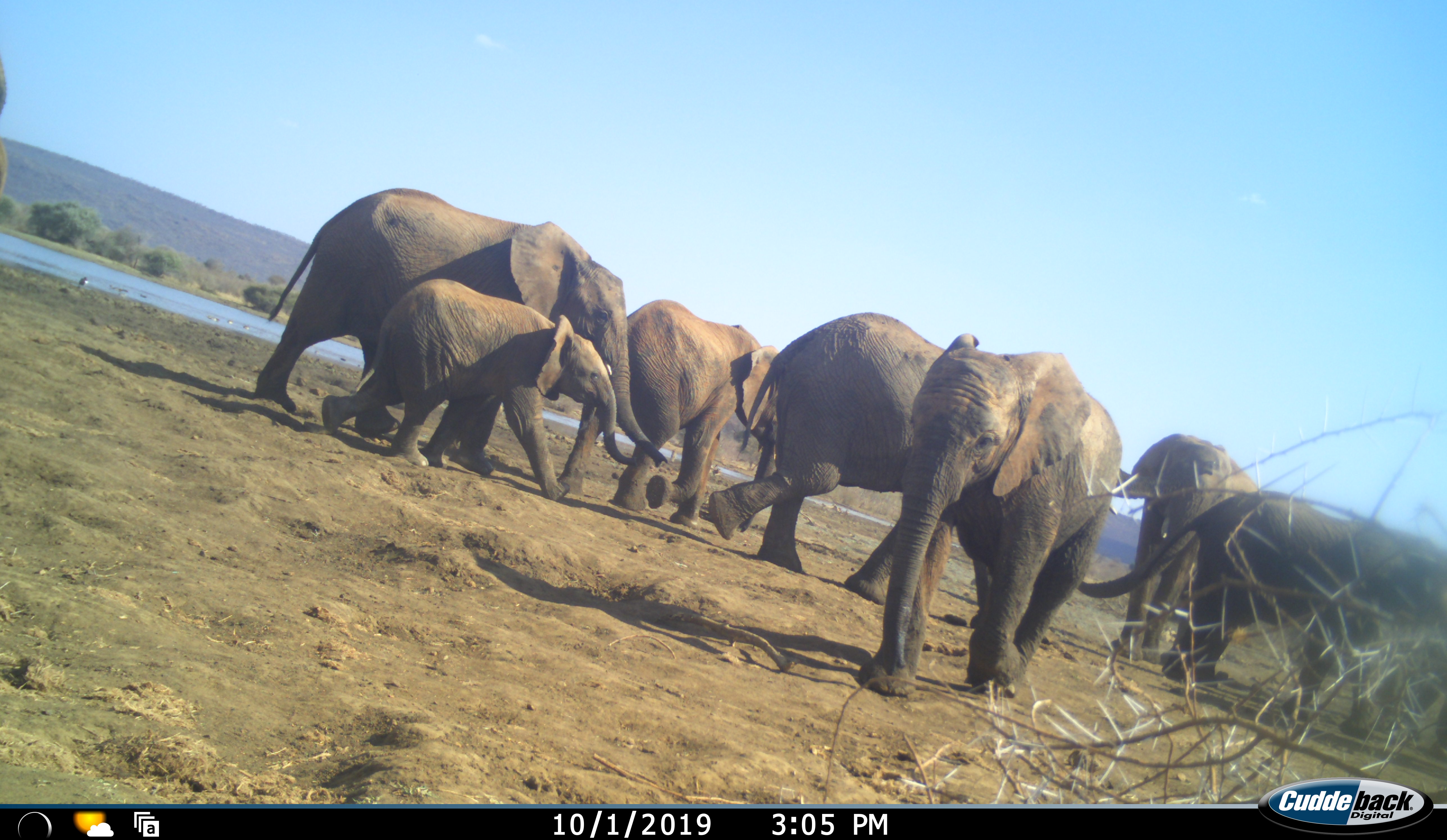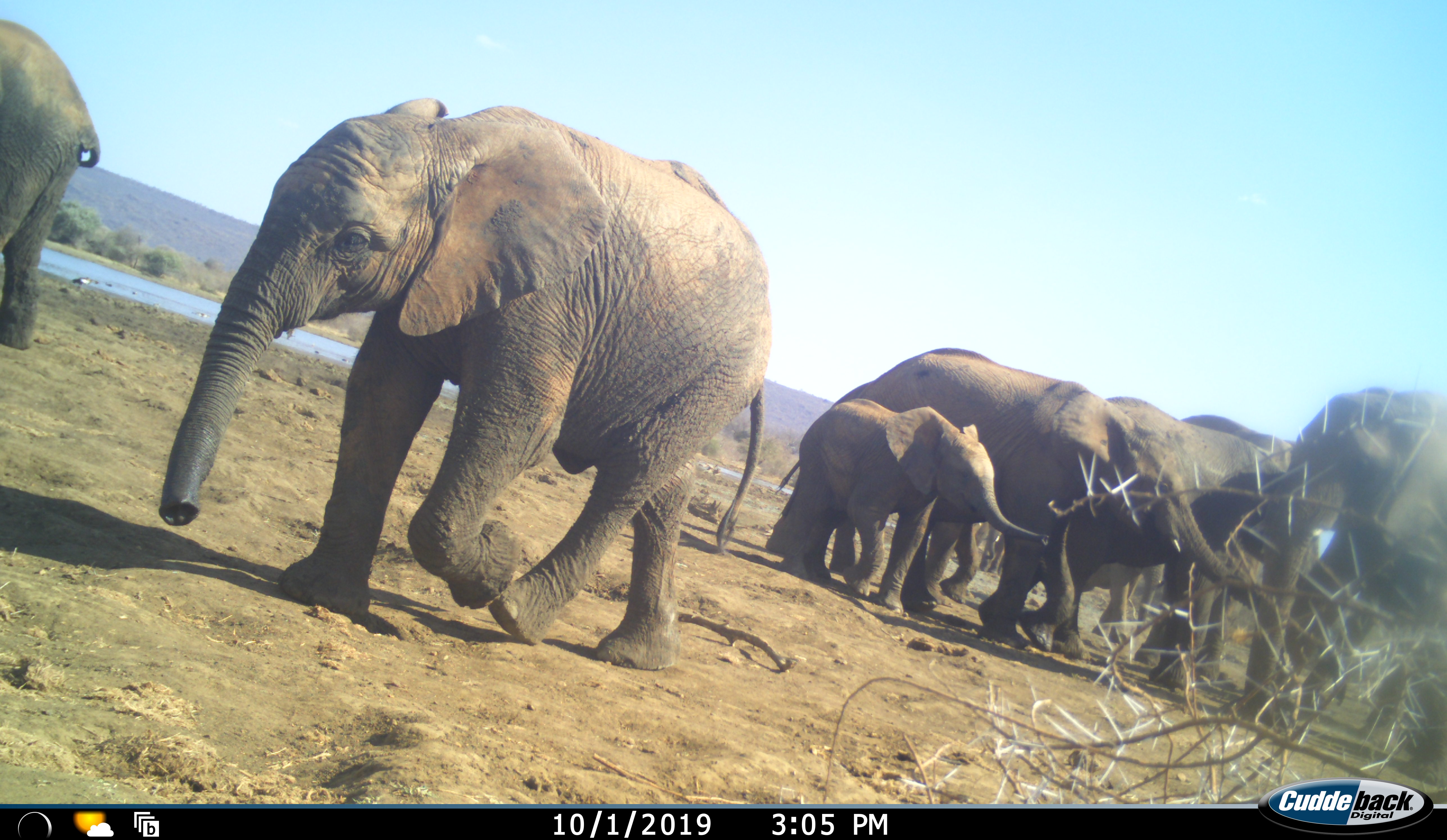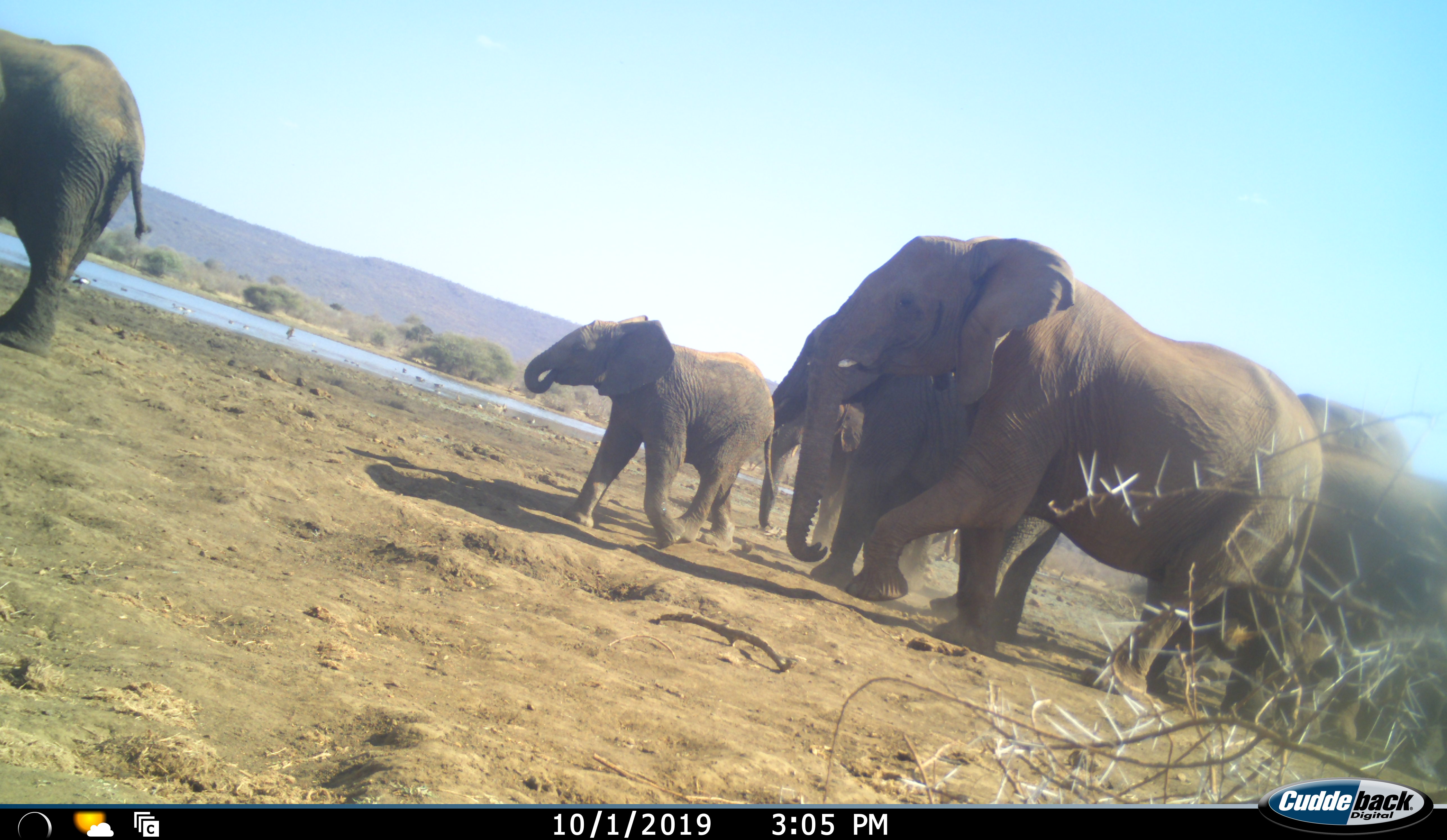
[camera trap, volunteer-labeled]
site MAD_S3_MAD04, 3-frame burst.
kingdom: Animalia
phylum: Chordata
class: Mammalia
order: Proboscidea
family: Elephantidae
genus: Loxodonta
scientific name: Loxodonta africana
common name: african bush elephant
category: elephant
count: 8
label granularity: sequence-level